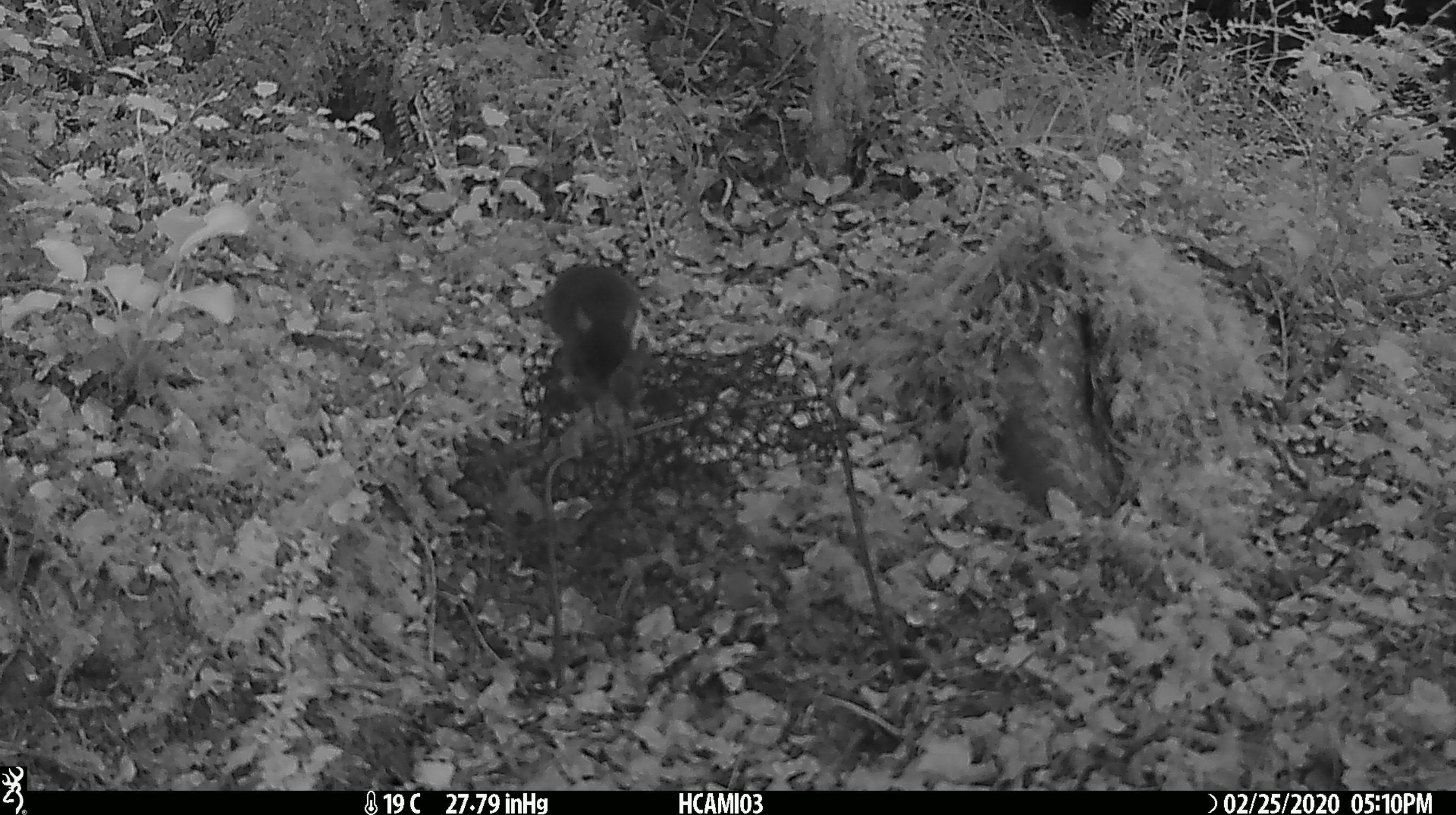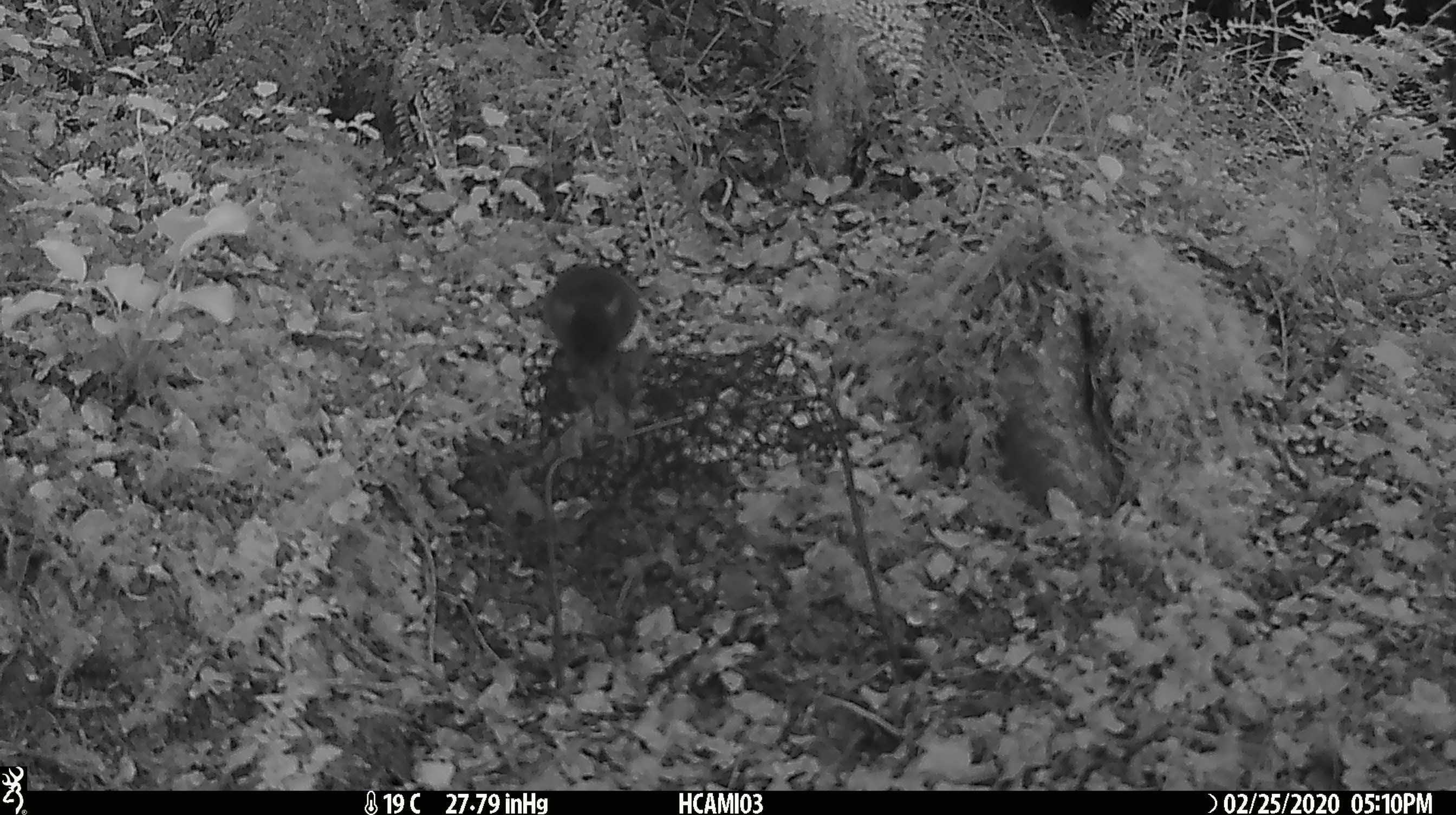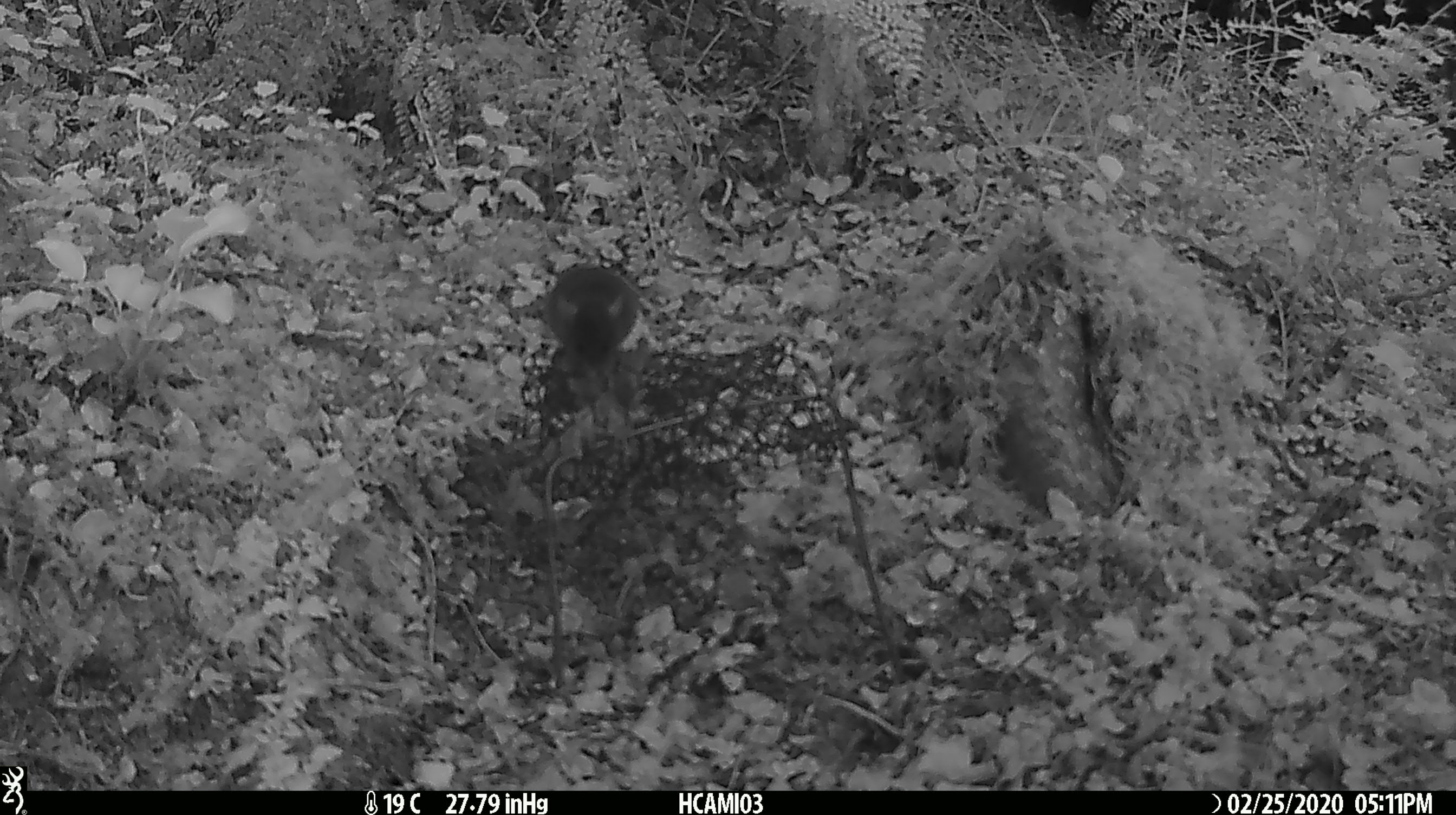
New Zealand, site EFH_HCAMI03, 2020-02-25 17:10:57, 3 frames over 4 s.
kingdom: Animalia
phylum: Chordata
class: Mammalia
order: Rodentia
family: Muridae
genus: Mus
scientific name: Mus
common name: mouse